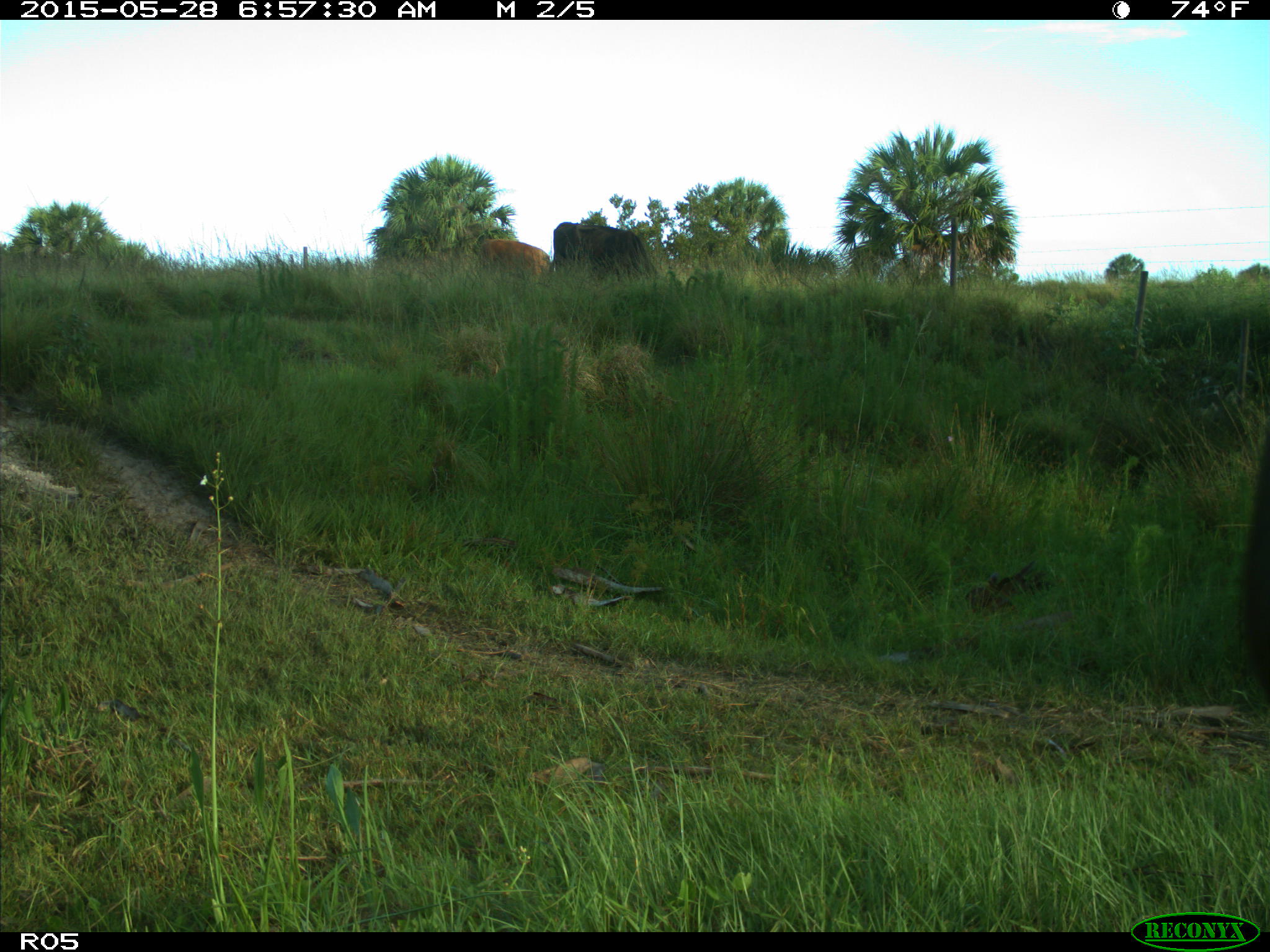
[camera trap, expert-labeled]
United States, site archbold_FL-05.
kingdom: Animalia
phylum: Chordata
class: Mammalia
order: Artiodactyla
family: Bovidae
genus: Bos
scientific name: Bos taurus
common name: domestic cow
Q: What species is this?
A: Bos taurus (domestic cow).